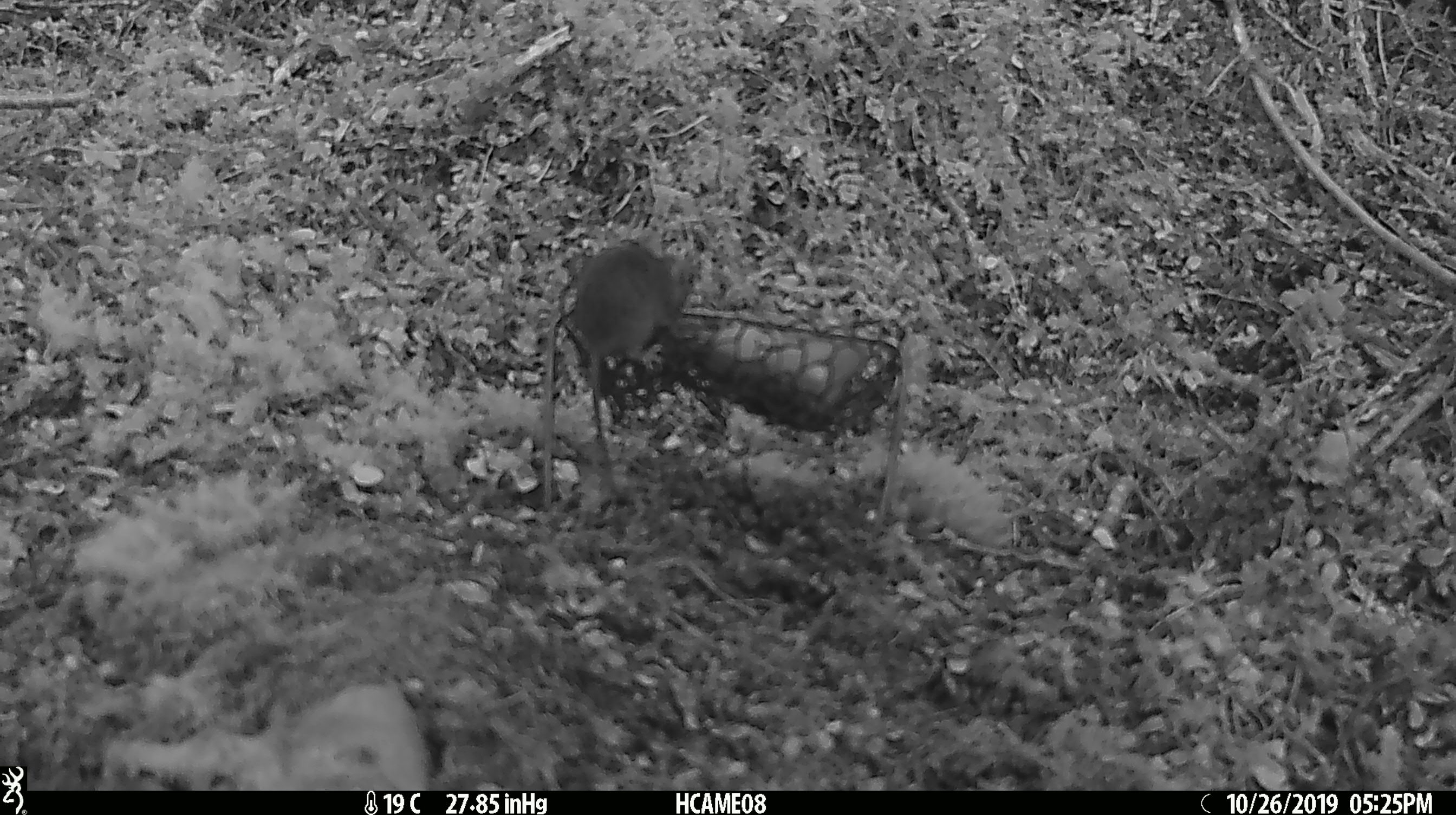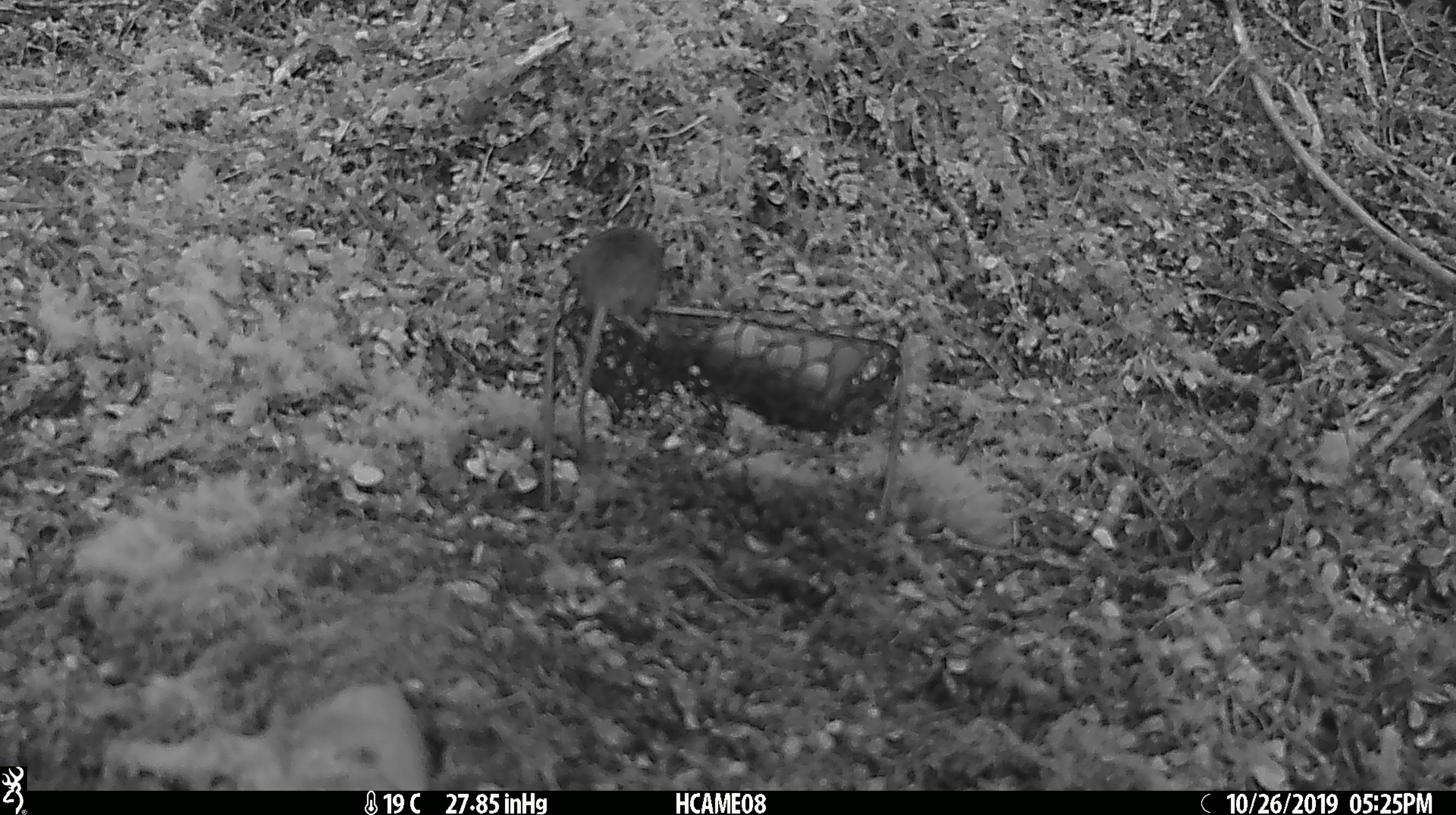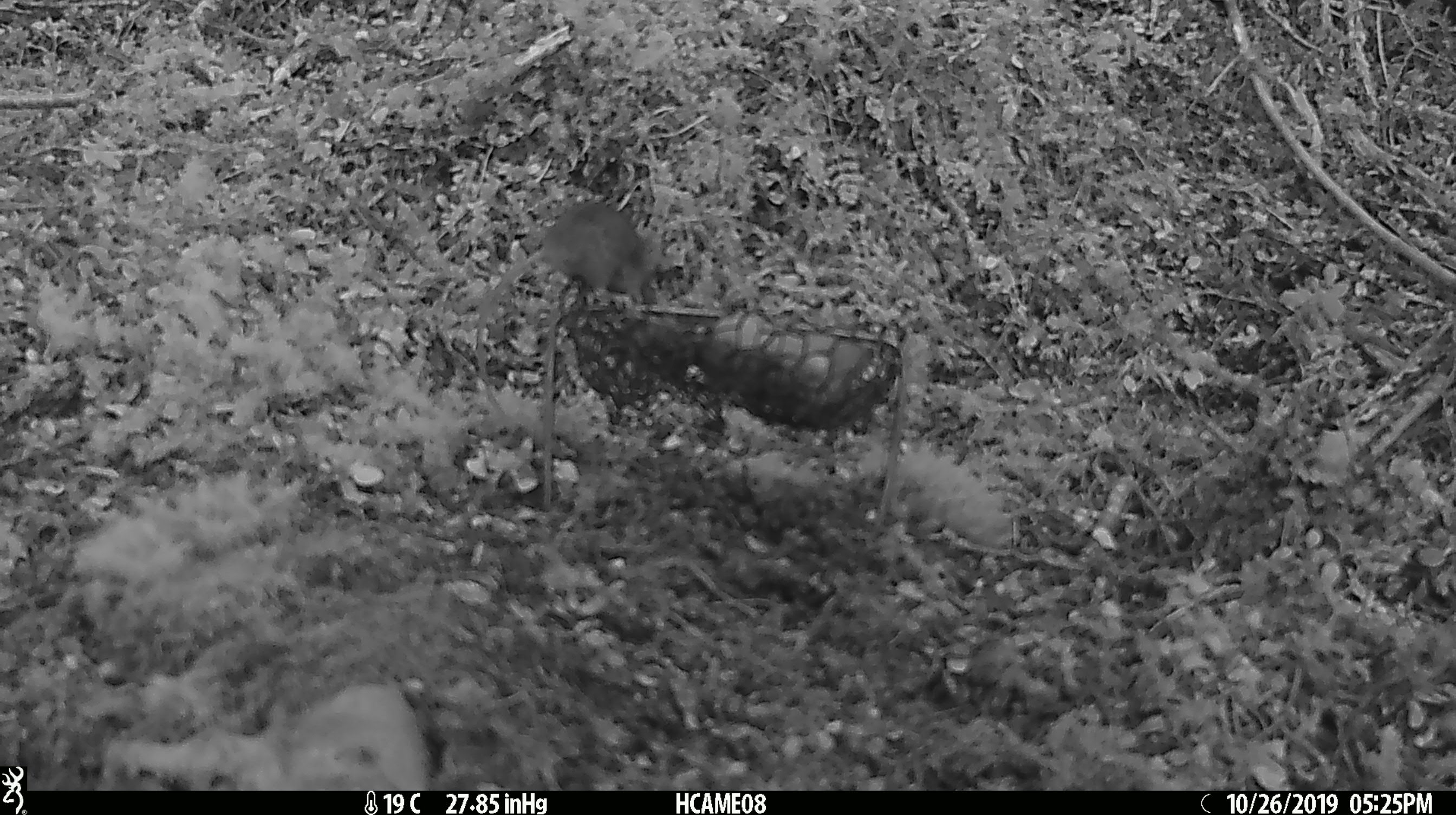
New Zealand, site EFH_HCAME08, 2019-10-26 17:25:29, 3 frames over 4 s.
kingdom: Animalia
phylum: Chordata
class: Mammalia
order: Rodentia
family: Muridae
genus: Mus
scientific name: Mus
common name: mouse